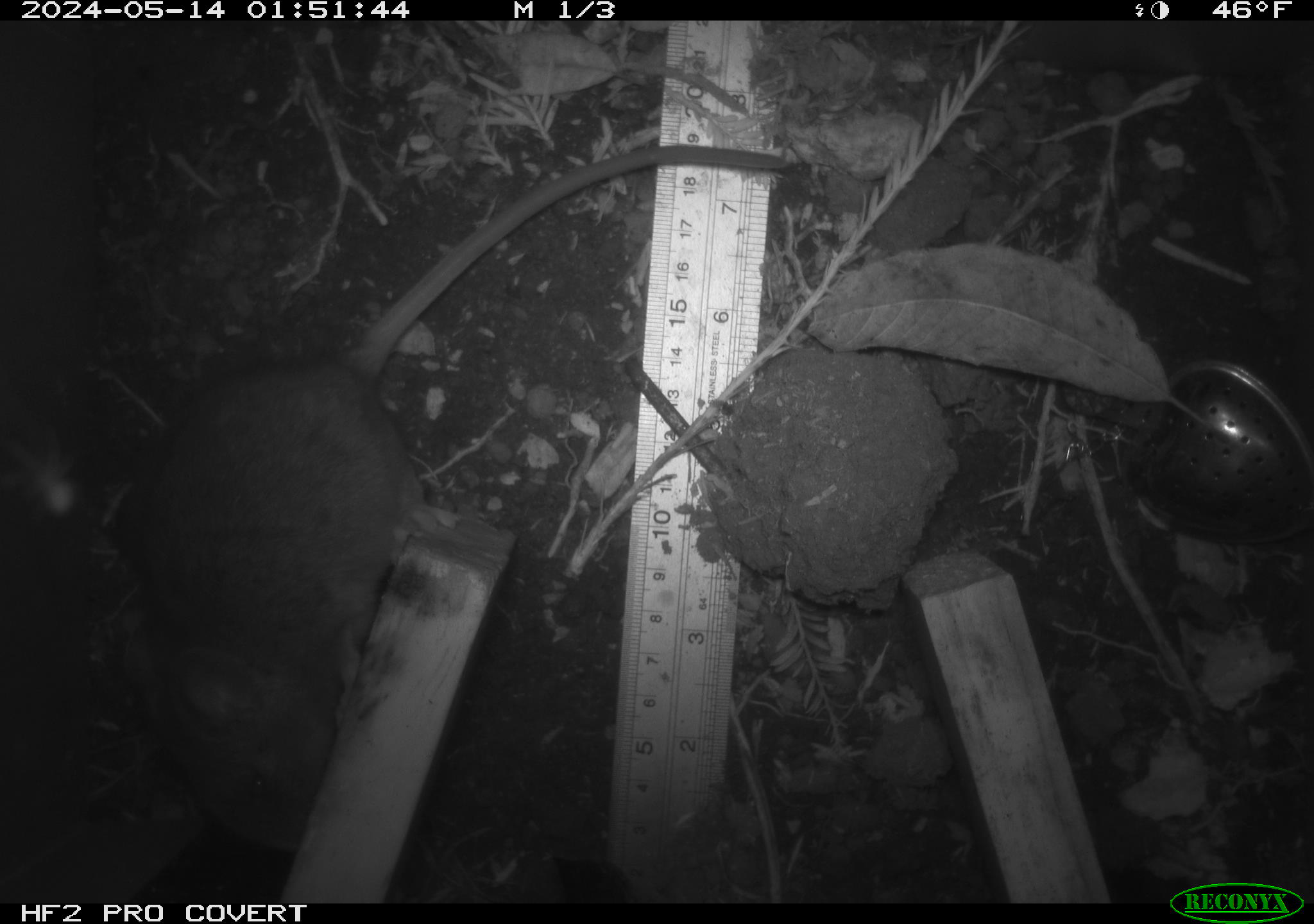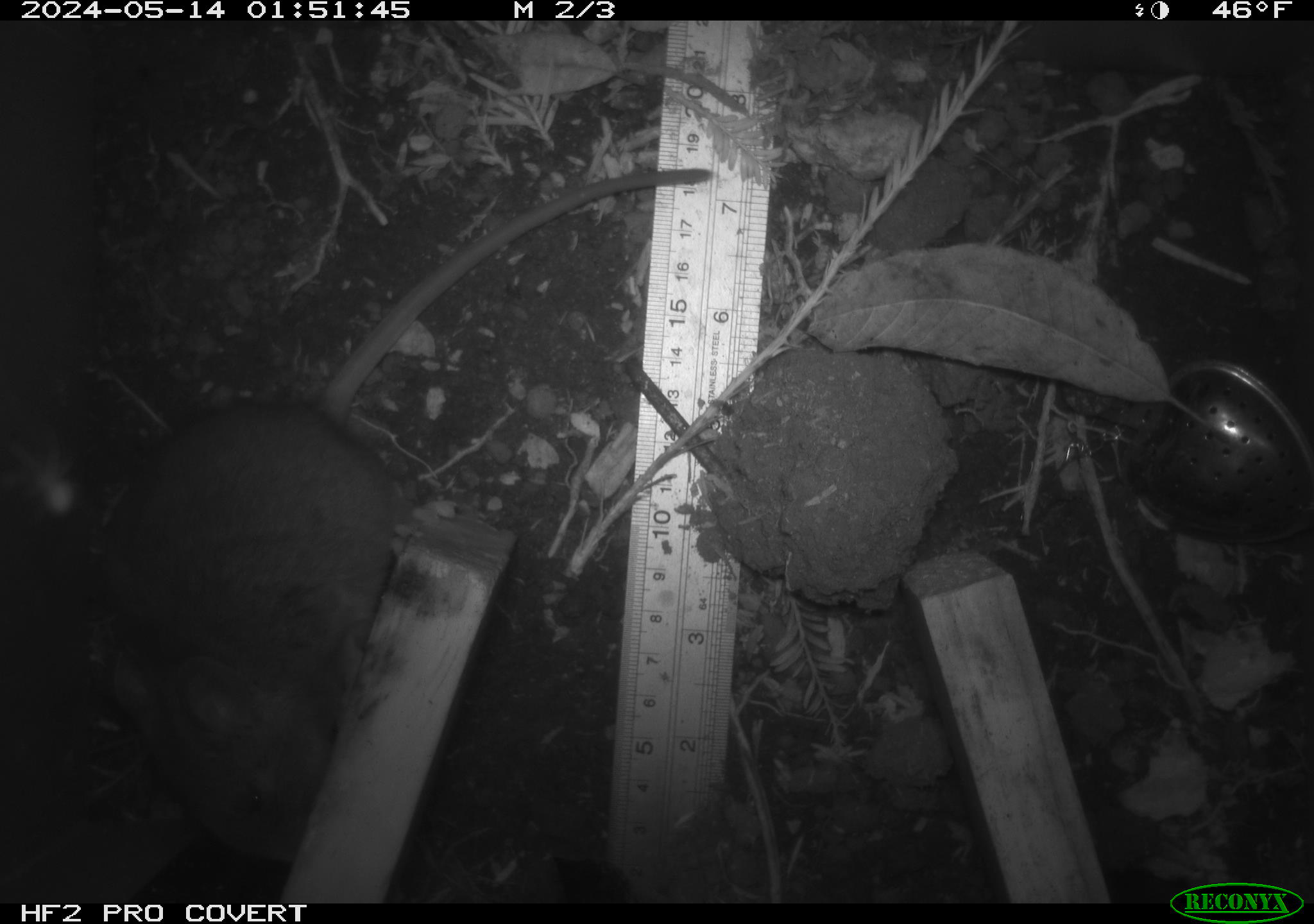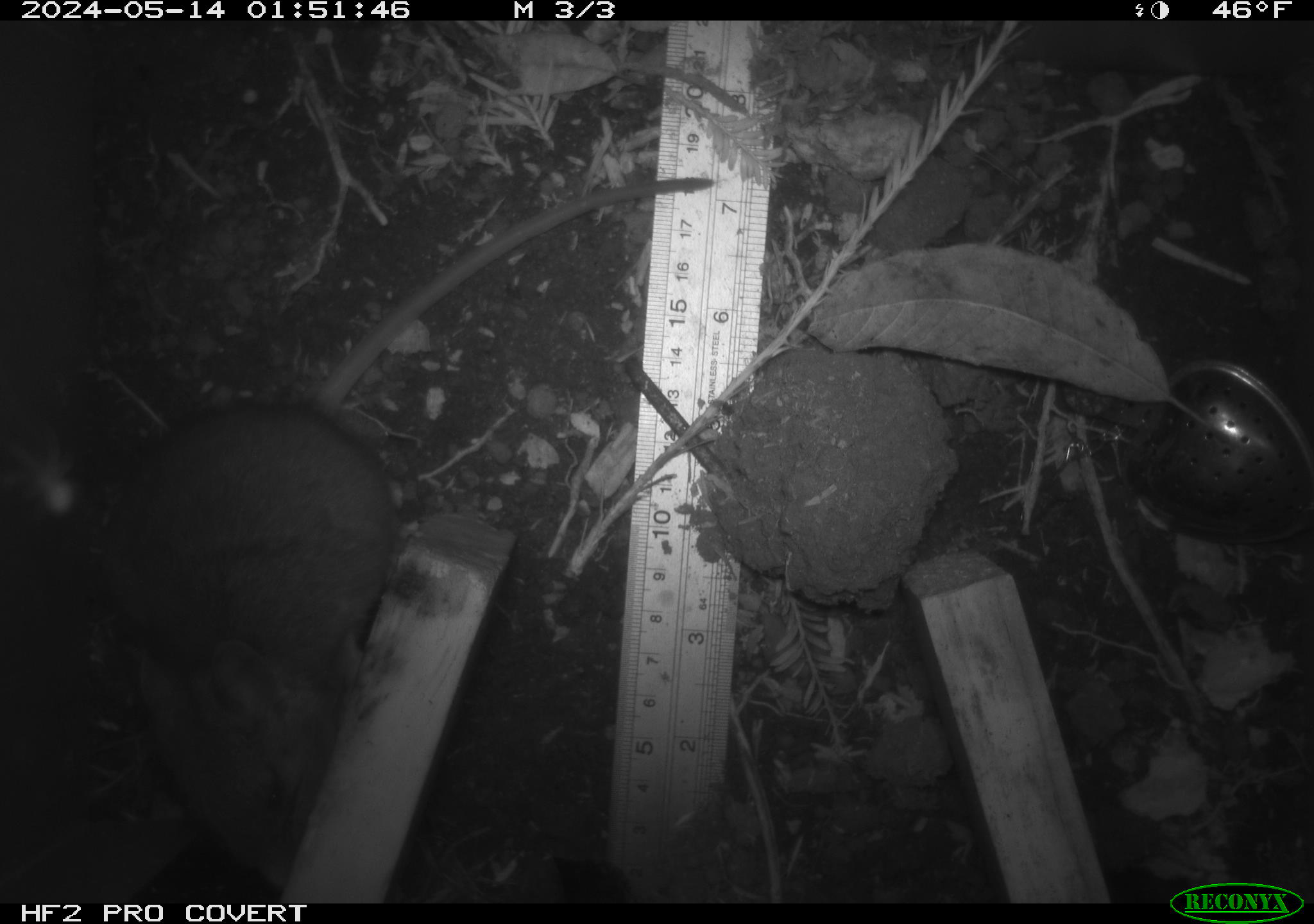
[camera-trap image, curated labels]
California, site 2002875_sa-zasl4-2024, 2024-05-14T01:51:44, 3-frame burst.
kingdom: Animalia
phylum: Chordata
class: Mammalia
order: Rodentia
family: Cricetidae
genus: Neotoma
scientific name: Neotoma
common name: pack rat or woodrat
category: neotoma species